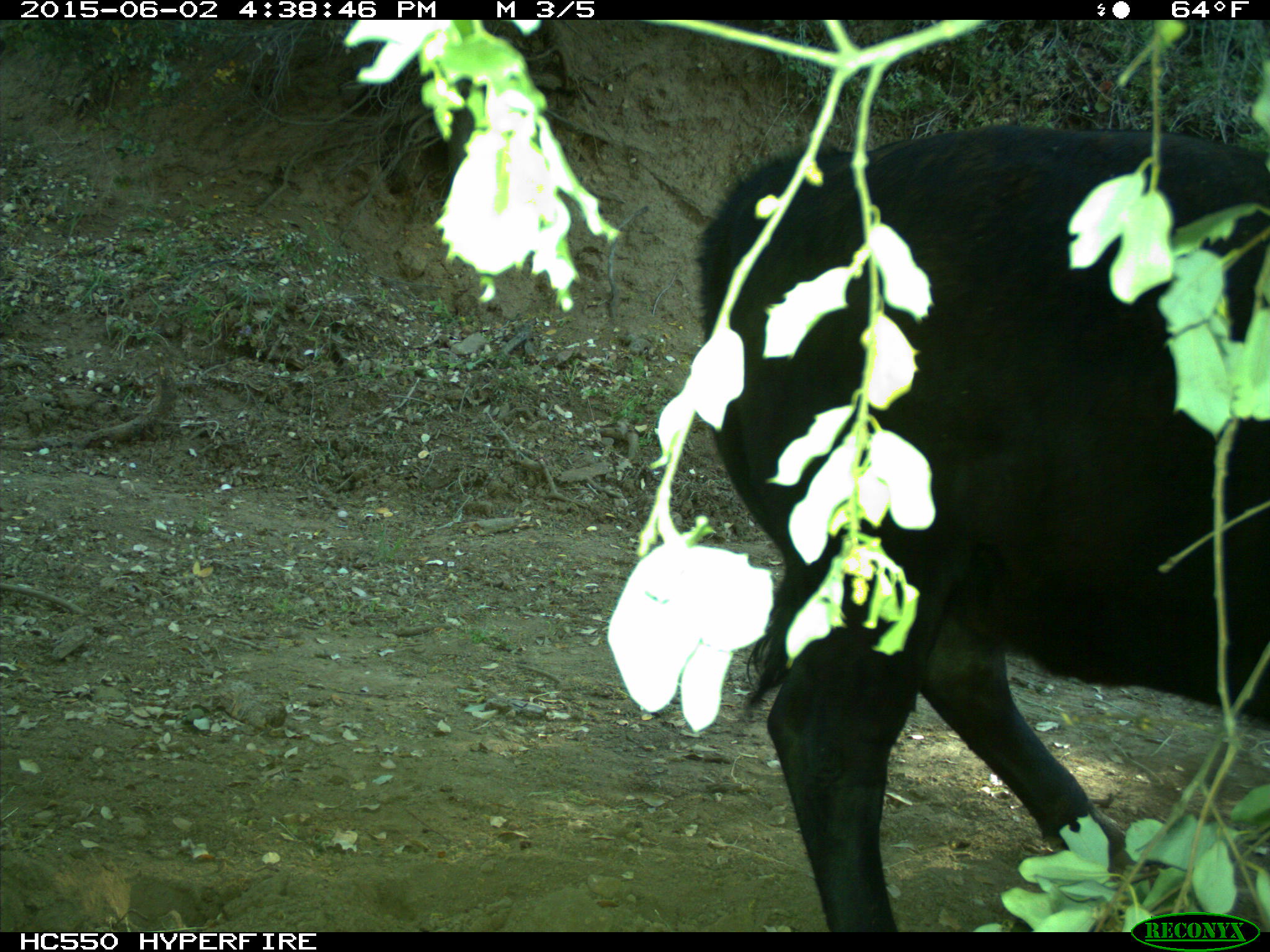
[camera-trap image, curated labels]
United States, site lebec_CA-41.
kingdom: Animalia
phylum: Chordata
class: Mammalia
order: Artiodactyla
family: Bovidae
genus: Bos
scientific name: Bos taurus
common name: domestic cow